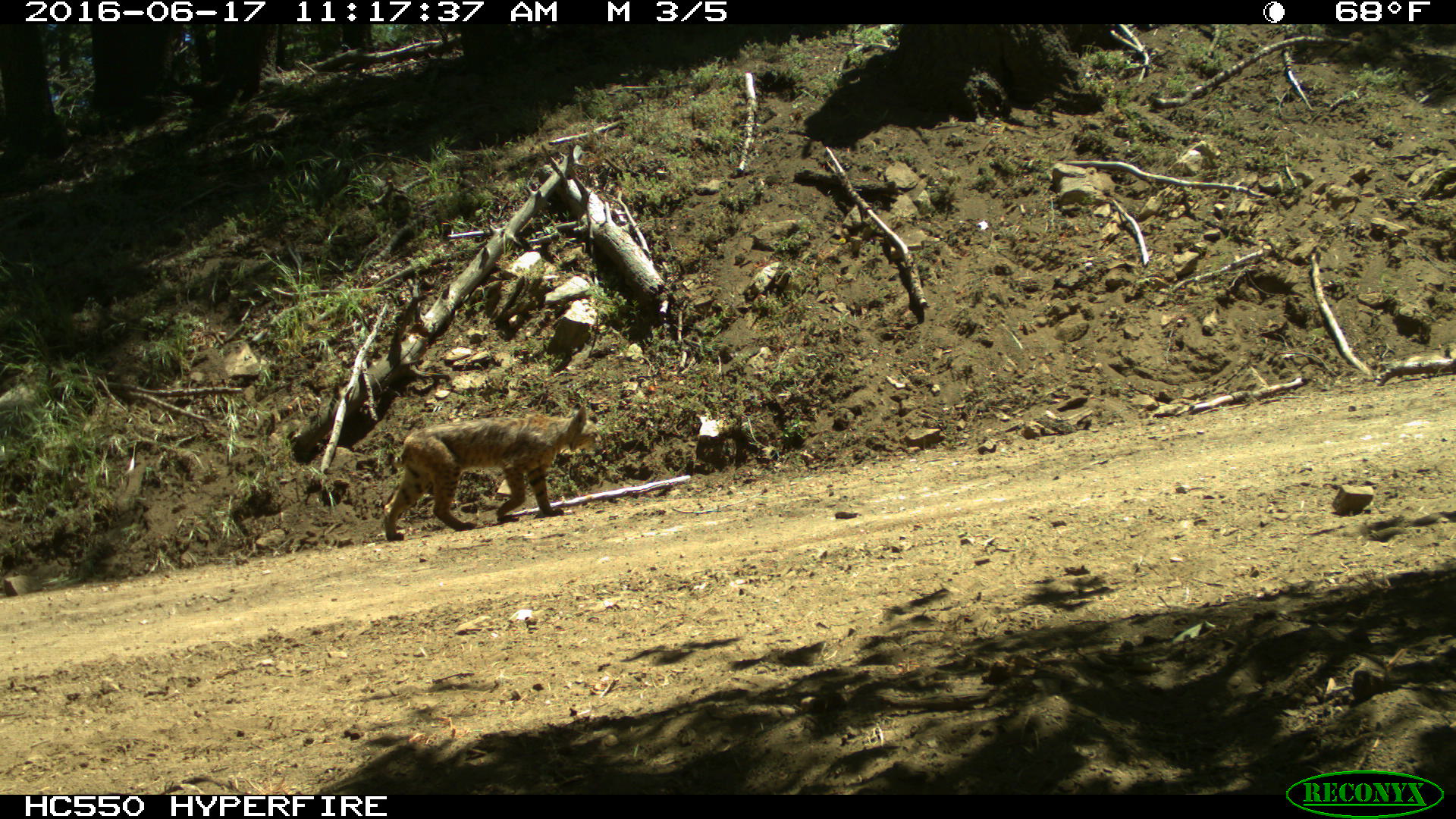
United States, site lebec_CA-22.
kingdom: Animalia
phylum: Chordata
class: Mammalia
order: Carnivora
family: Felidae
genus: Lynx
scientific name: Lynx rufus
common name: bobcat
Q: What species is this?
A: Lynx rufus (bobcat).